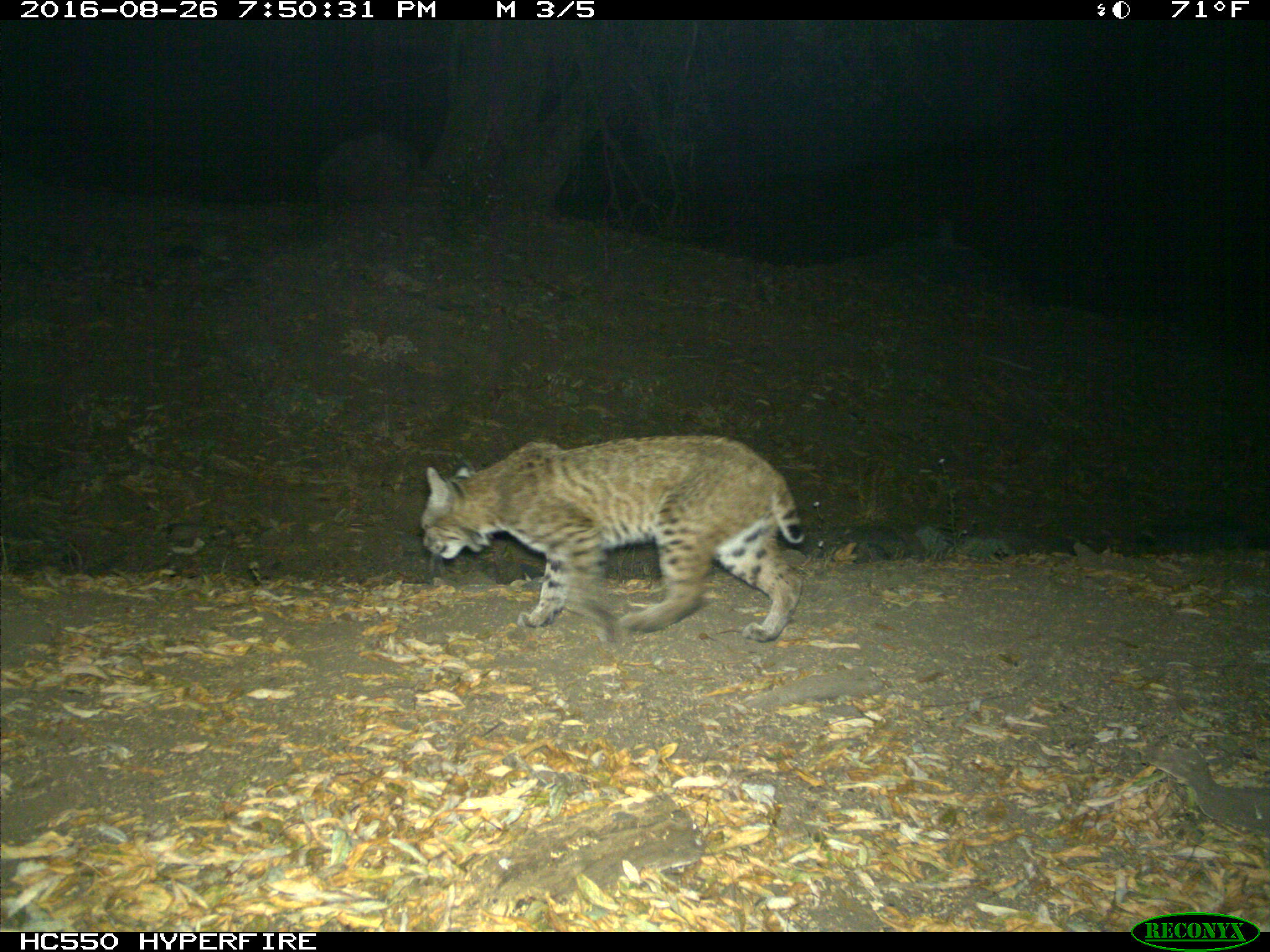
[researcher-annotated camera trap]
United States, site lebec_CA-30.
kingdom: Animalia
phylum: Chordata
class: Mammalia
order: Carnivora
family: Felidae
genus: Lynx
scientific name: Lynx rufus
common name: bobcat